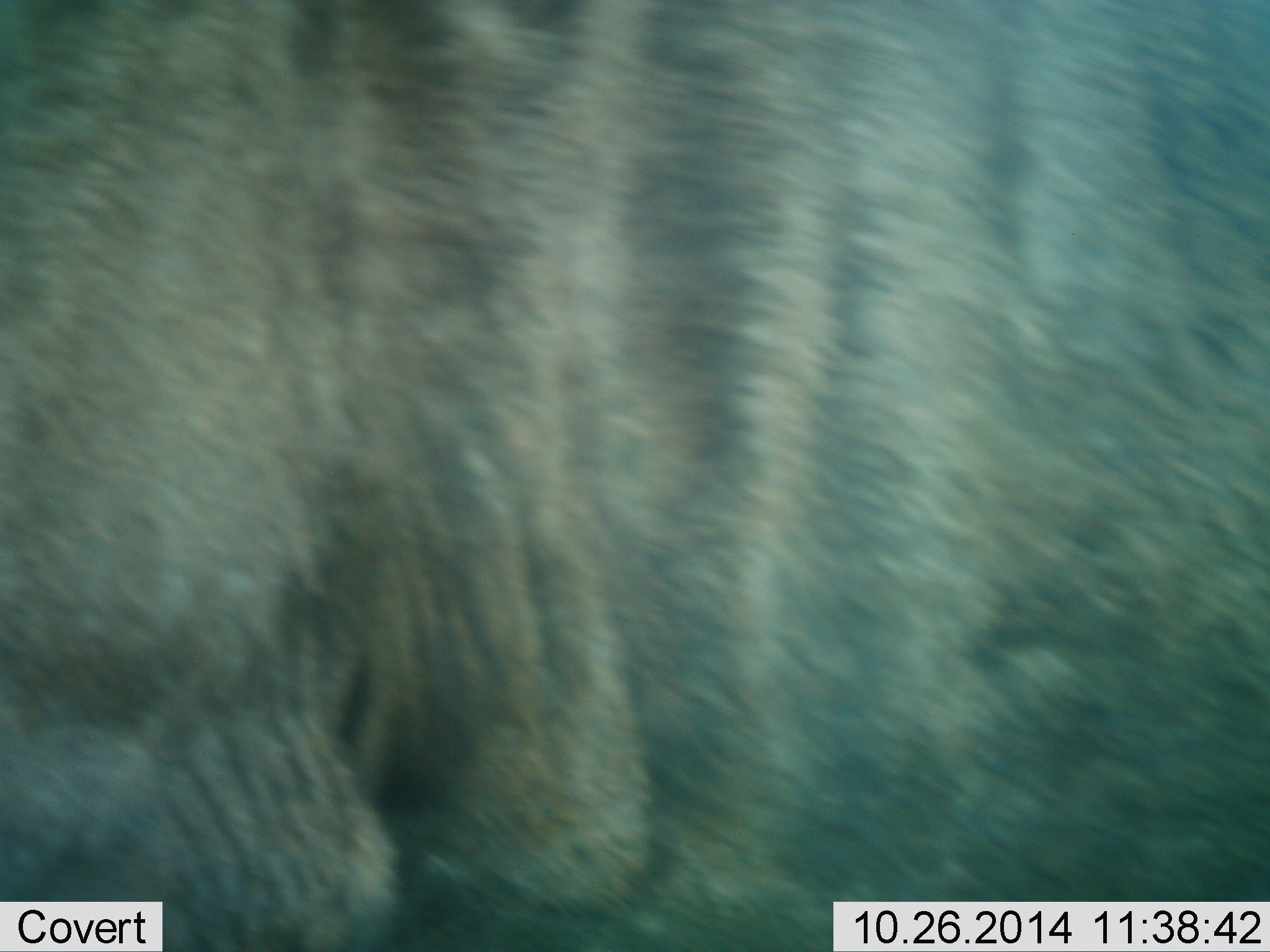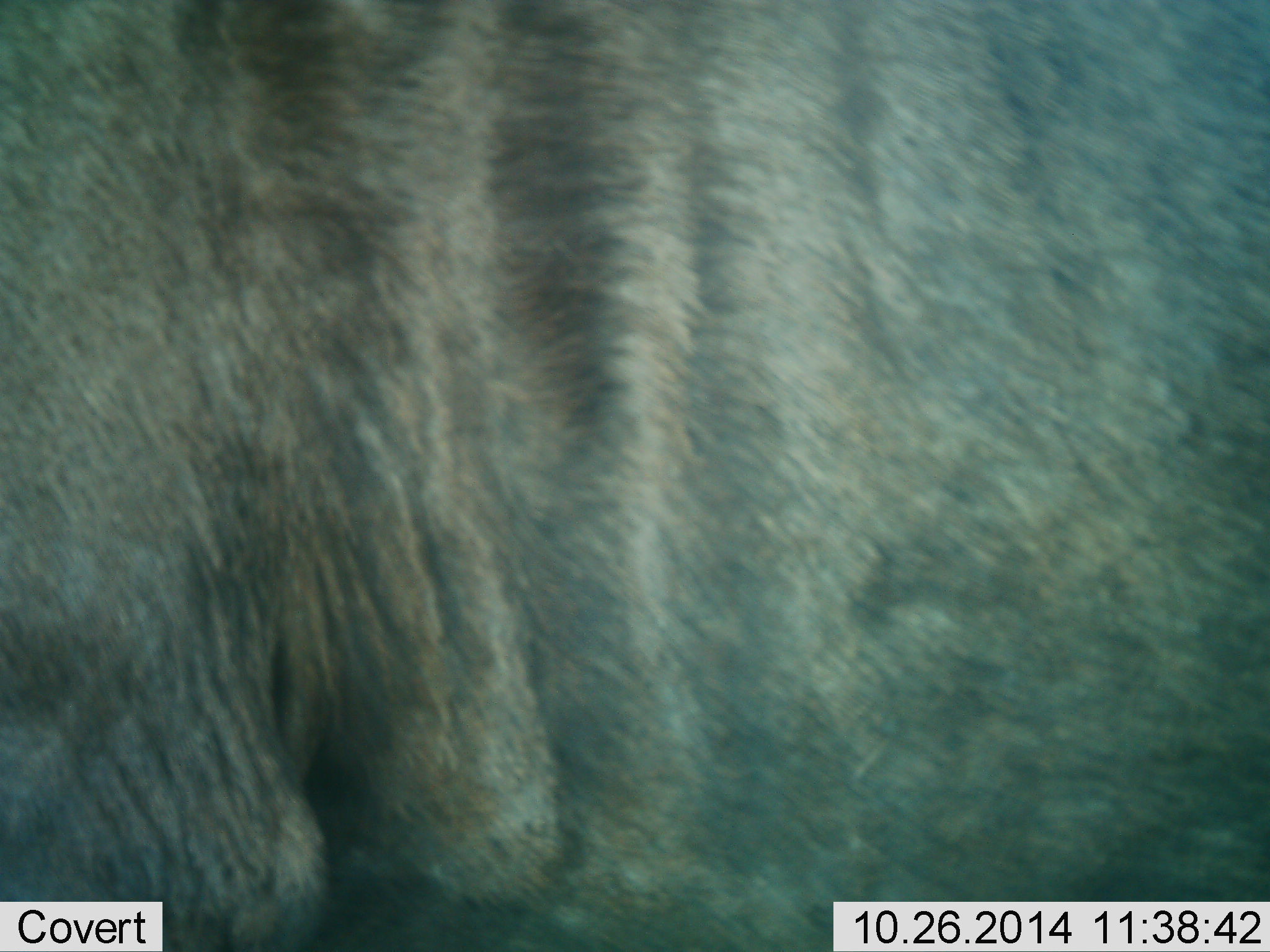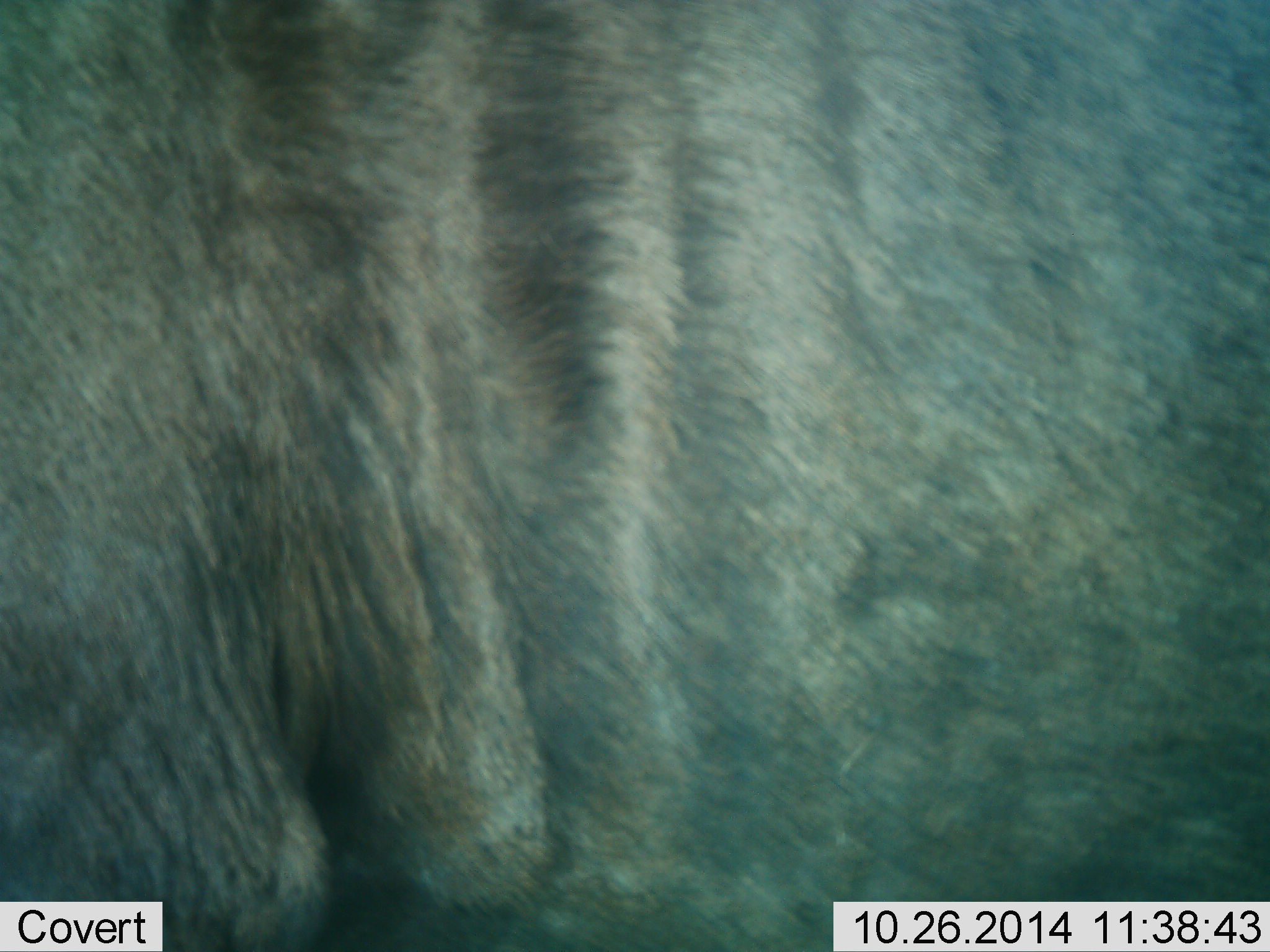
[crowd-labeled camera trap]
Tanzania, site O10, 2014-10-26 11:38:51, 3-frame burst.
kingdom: Animalia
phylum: Chordata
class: Mammalia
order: Artiodactyla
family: Bovidae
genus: Connochaetes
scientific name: Connochaetes taurinus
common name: blue wildebeest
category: wildebeest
Wildebeest (blue wildebeest) (Connochaetes taurinus), count 1. Behavior (volunteer vote fractions): standing 90%, resting 0%, moving 10%, interacting 0%. Young present (vote fraction): 0%. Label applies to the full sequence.